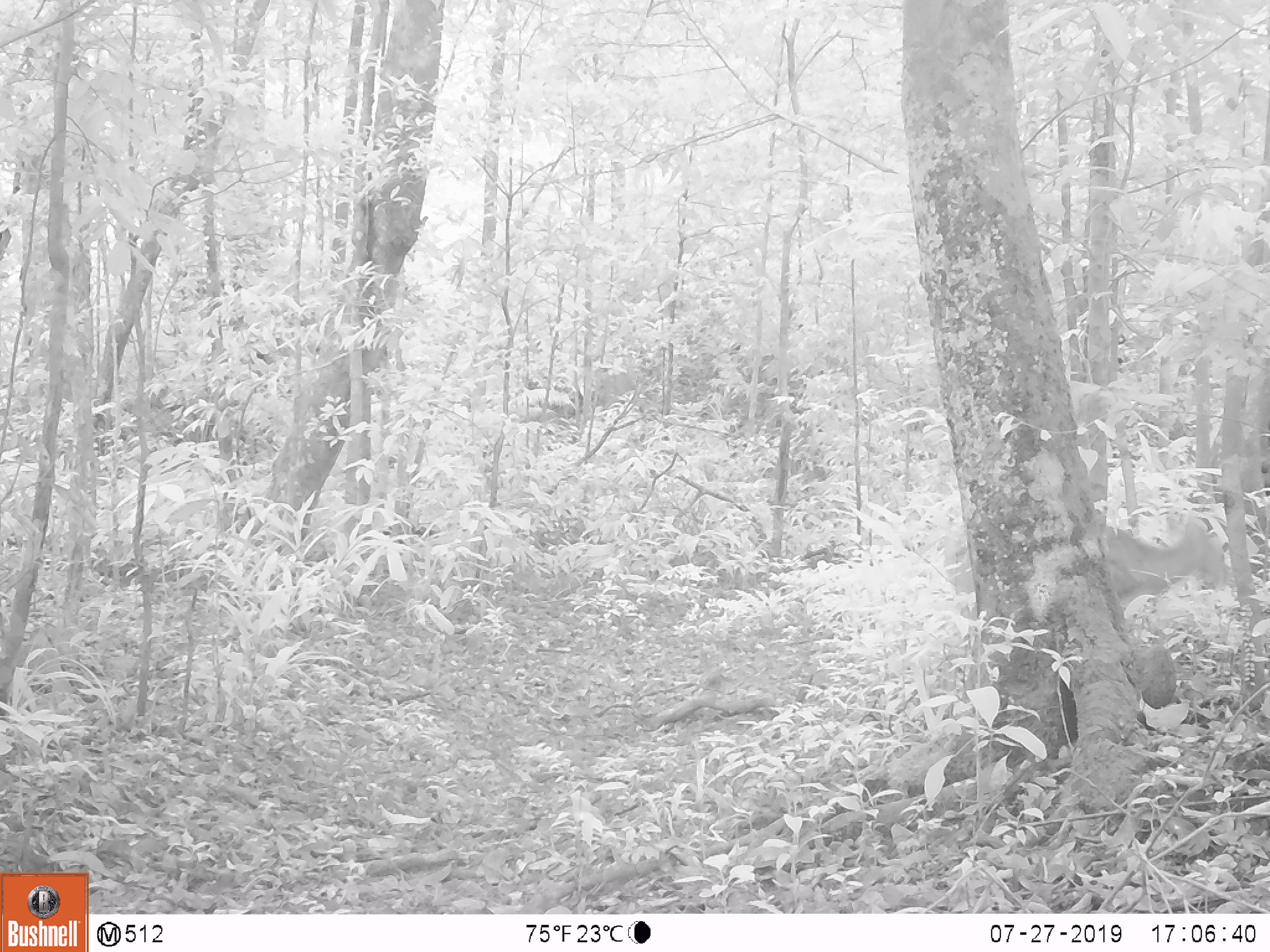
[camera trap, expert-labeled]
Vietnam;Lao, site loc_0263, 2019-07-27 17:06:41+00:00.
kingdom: Animalia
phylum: Chordata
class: Mammalia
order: Artiodactyla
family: Cervidae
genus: Muntiacus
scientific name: Muntiacus vuquangensis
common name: large-antlered muntjac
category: large antlered muntjac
Large antlered muntjac (large-antlered muntjac) (Muntiacus vuquangensis). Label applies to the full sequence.